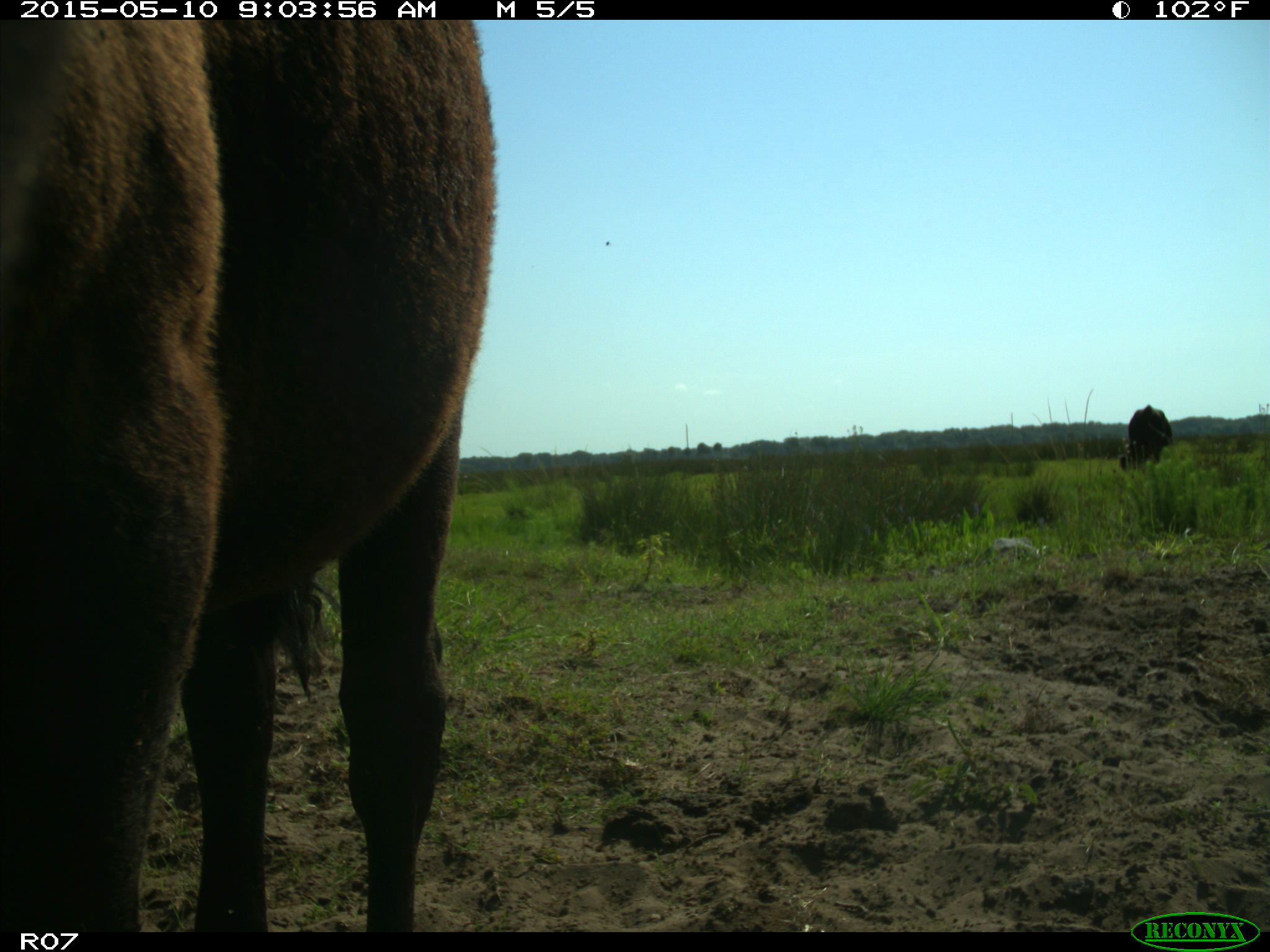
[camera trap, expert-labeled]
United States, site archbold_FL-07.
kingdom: Animalia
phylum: Chordata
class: Mammalia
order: Artiodactyla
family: Bovidae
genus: Bos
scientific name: Bos taurus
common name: domestic cow